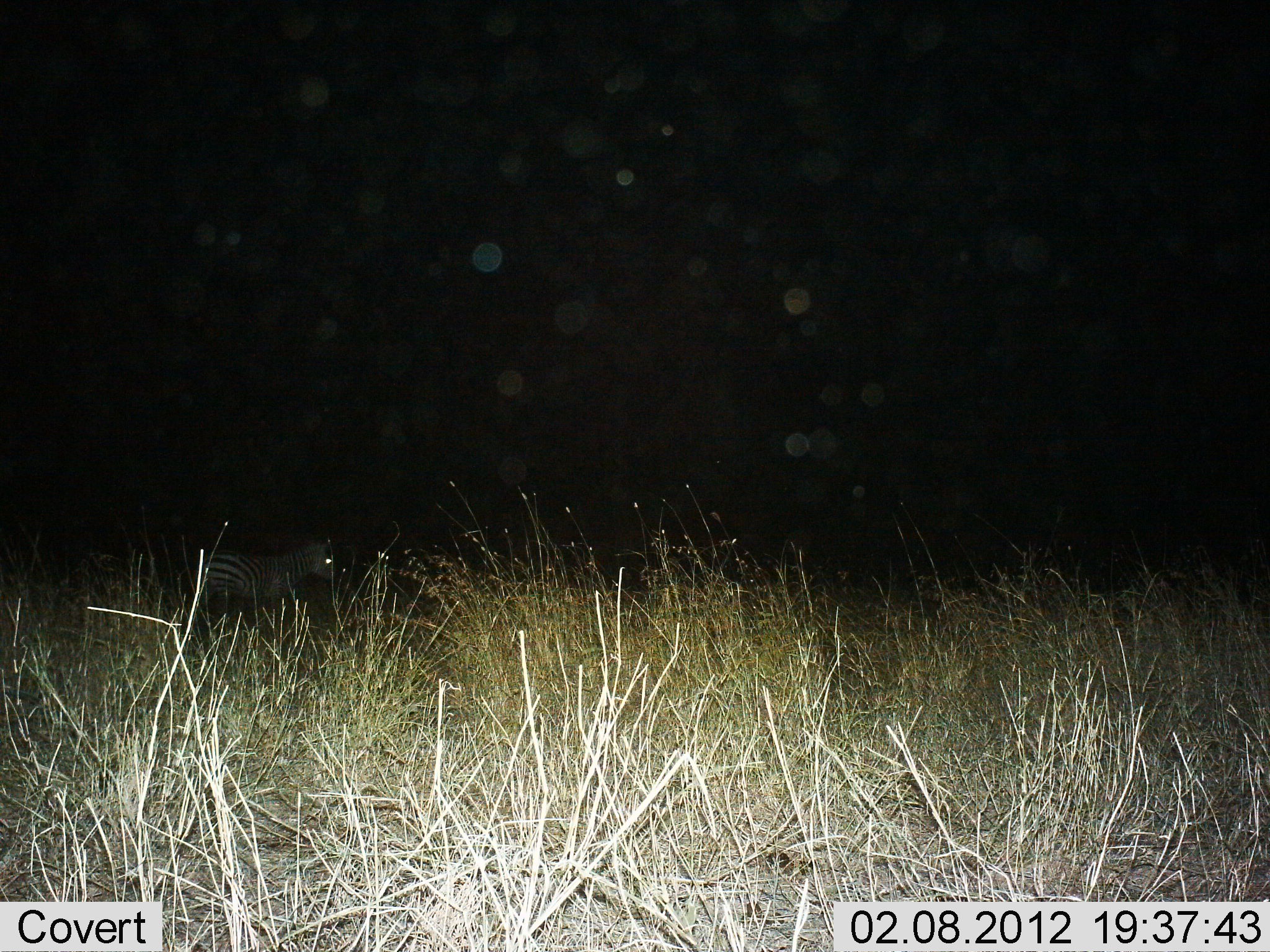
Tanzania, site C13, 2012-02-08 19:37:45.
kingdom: Animalia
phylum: Chordata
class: Mammalia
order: Perissodactyla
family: Equidae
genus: Equus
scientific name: Equus quagga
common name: plains zebra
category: zebra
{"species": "zebra (plains zebra) (Equus quagga)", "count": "1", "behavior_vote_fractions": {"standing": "92%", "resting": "0%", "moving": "8%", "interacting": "0%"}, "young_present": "25%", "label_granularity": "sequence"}